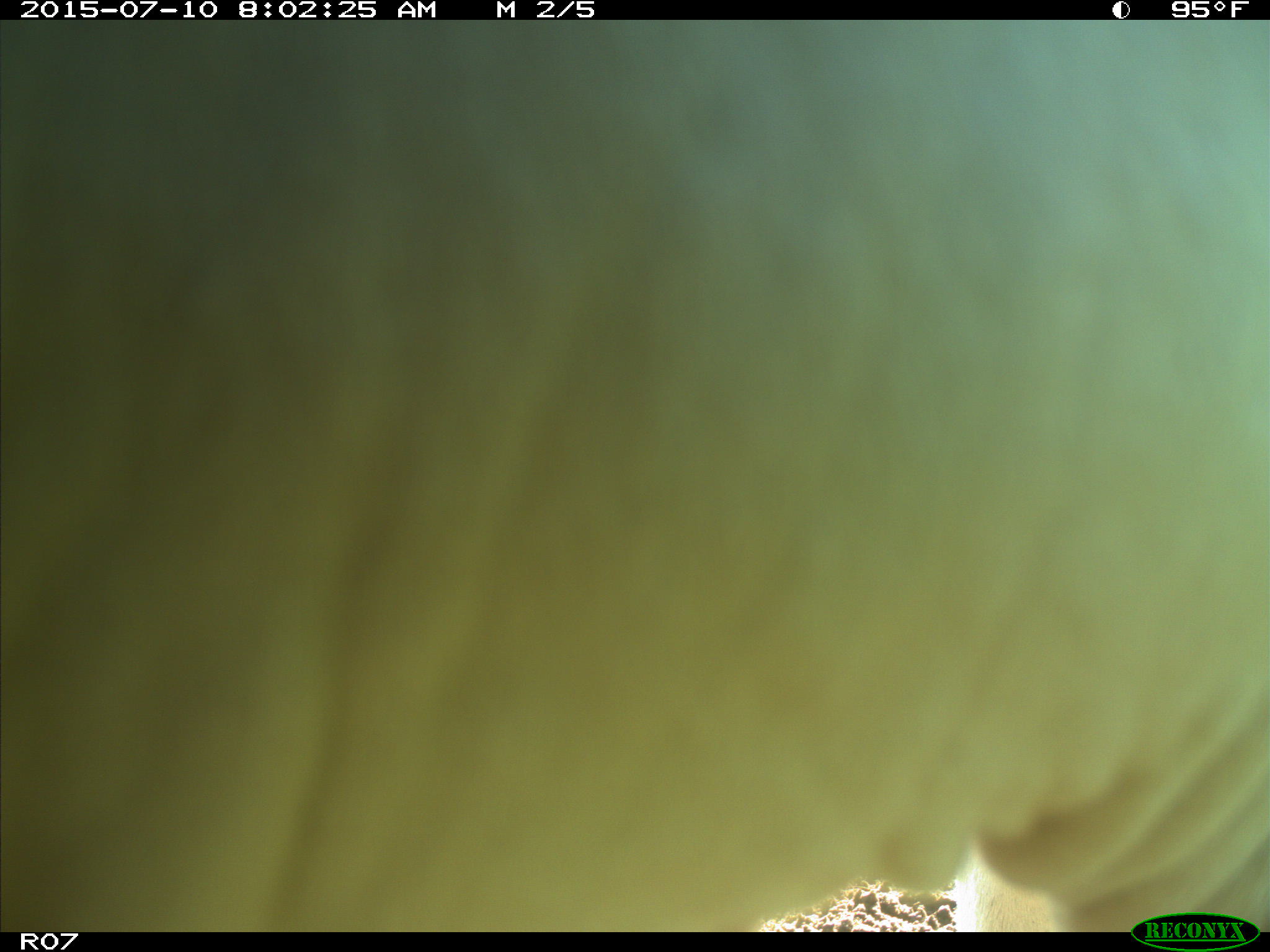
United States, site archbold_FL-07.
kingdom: Animalia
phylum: Chordata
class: Mammalia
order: Artiodactyla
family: Bovidae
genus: Bos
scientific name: Bos taurus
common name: domestic cow